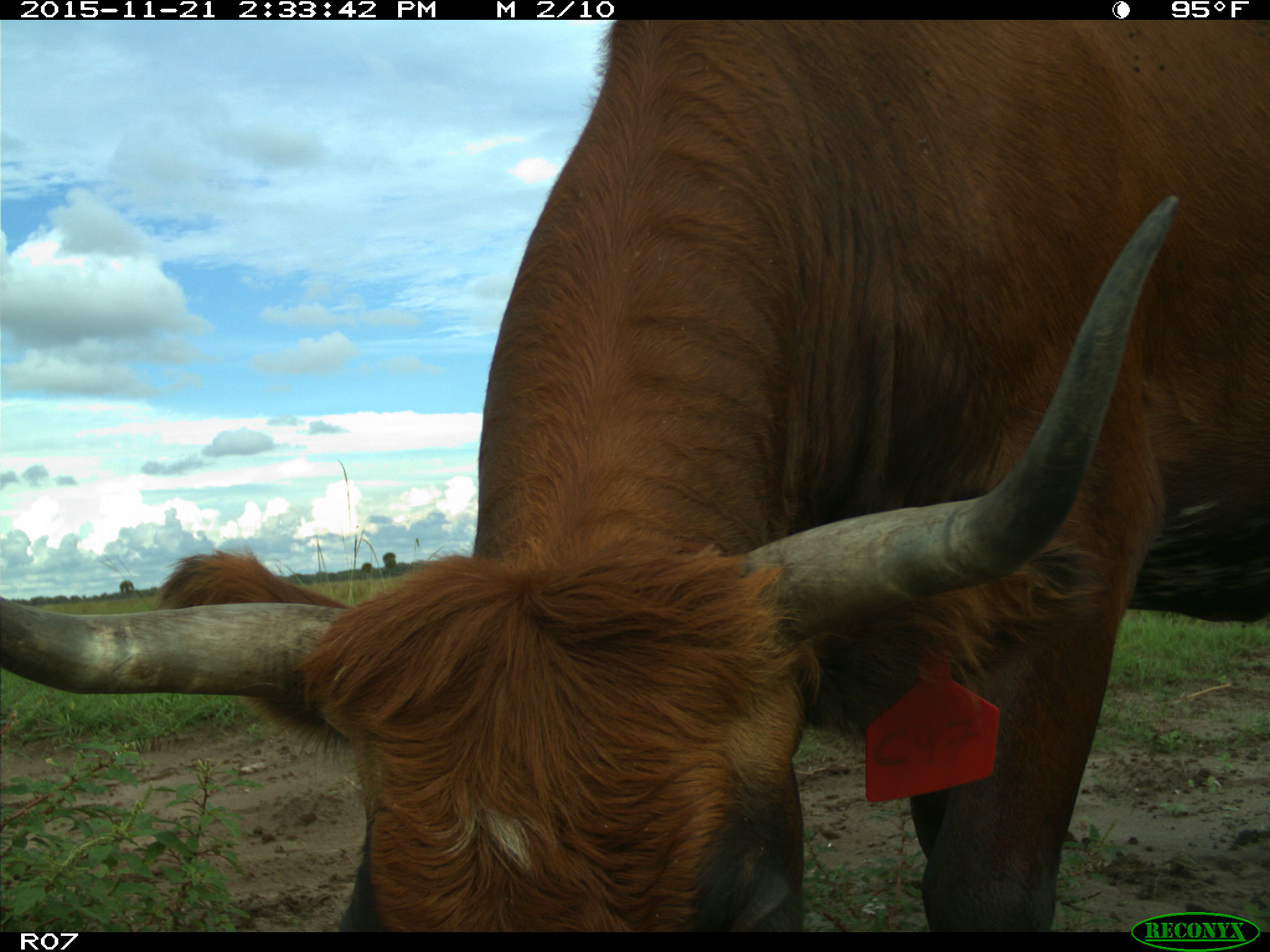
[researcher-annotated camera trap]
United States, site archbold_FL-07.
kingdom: Animalia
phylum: Chordata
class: Mammalia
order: Artiodactyla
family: Bovidae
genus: Bos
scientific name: Bos taurus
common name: domestic cow